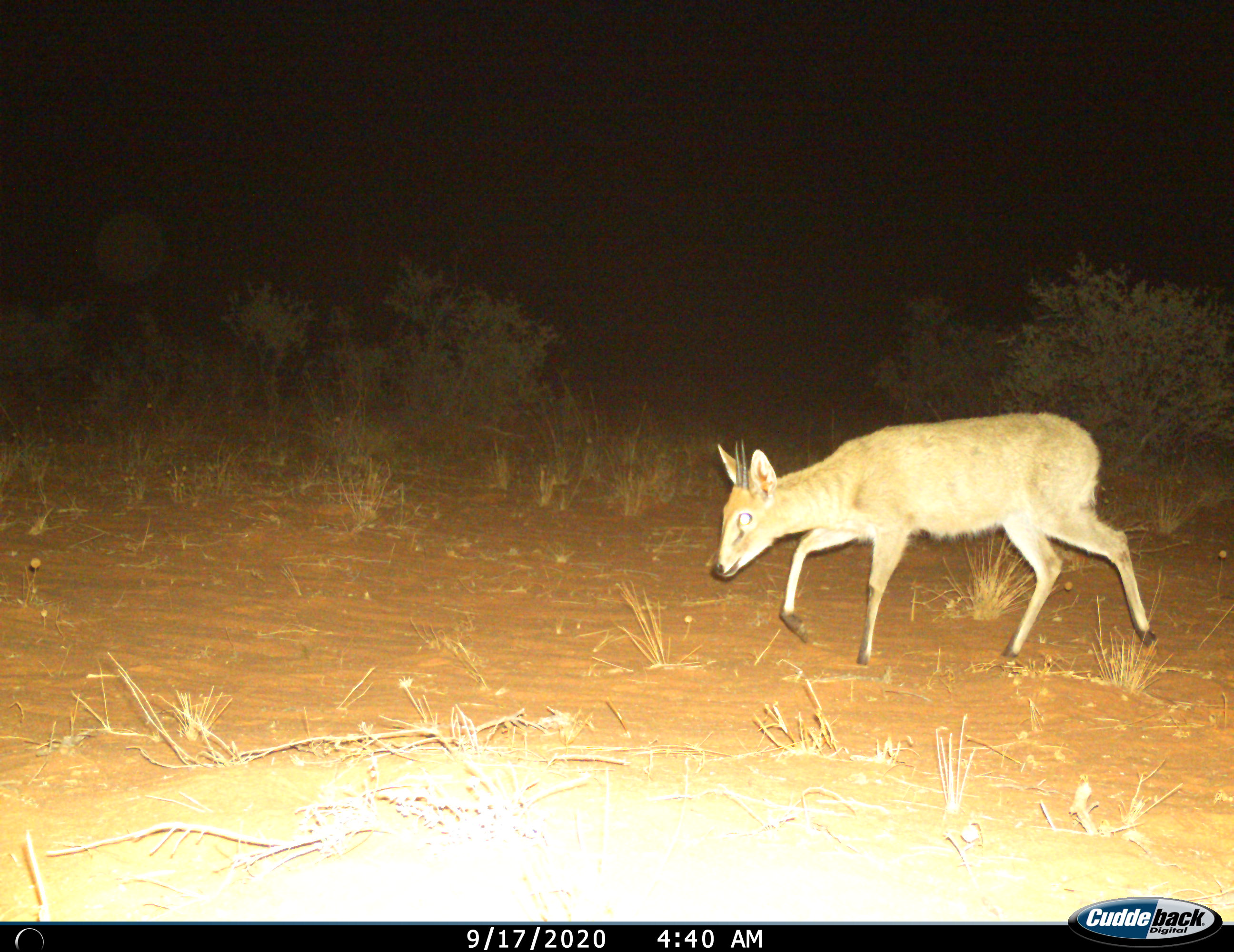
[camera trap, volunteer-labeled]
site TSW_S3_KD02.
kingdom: Animalia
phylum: Chordata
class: Mammalia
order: Artiodactyla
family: Bovidae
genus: Sylvicapra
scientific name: Sylvicapra grimmia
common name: common duiker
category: duikercommongrey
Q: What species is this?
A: Duikercommongrey (common duiker) (Sylvicapra grimmia).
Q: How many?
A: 1.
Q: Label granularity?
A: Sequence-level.